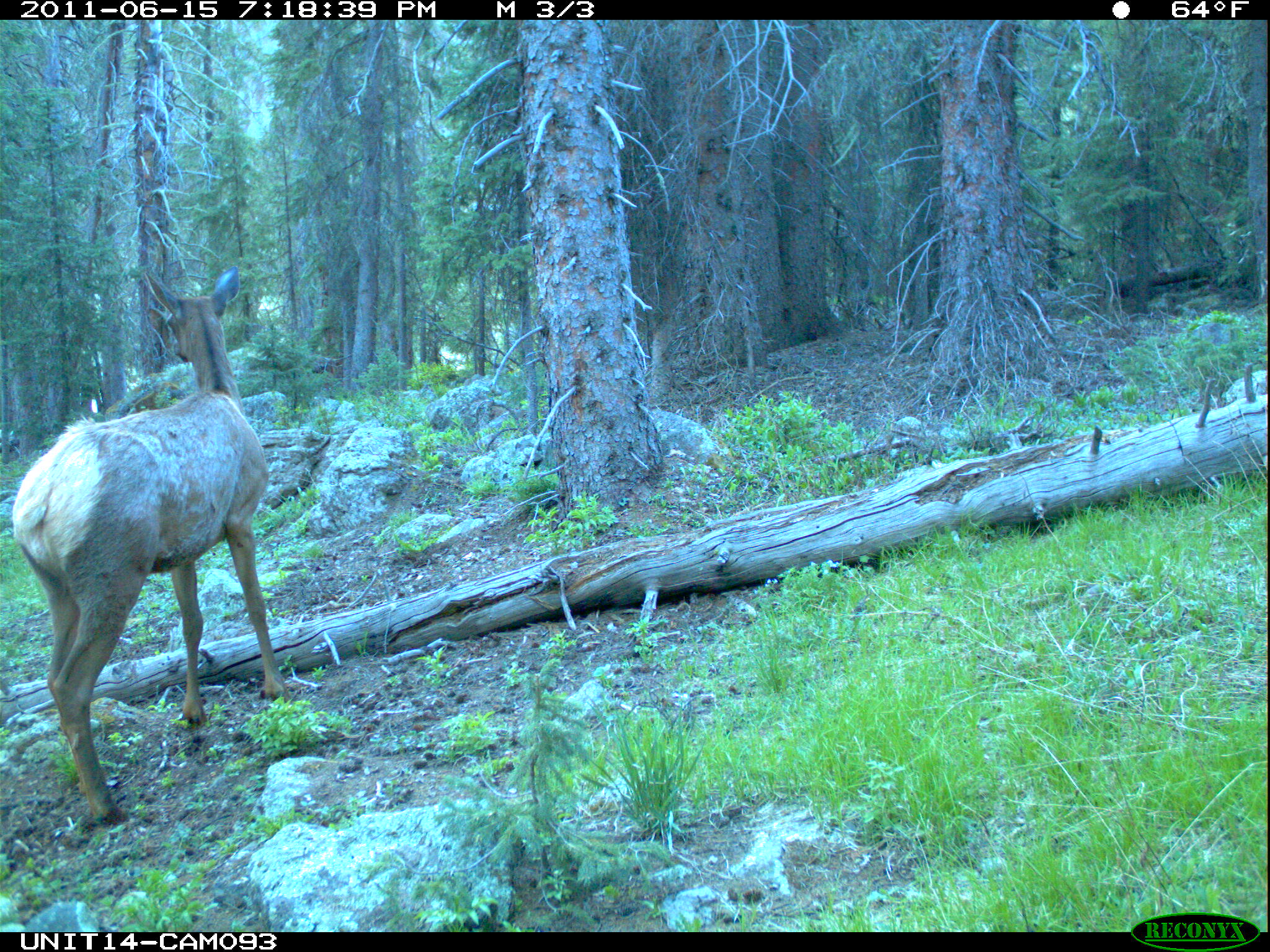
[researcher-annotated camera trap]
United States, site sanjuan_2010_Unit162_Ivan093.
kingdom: Animalia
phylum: Chordata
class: Mammalia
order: Artiodactyla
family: Cervidae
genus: Cervus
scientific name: Cervus elaphus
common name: red deer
Cervus elaphus (red deer).